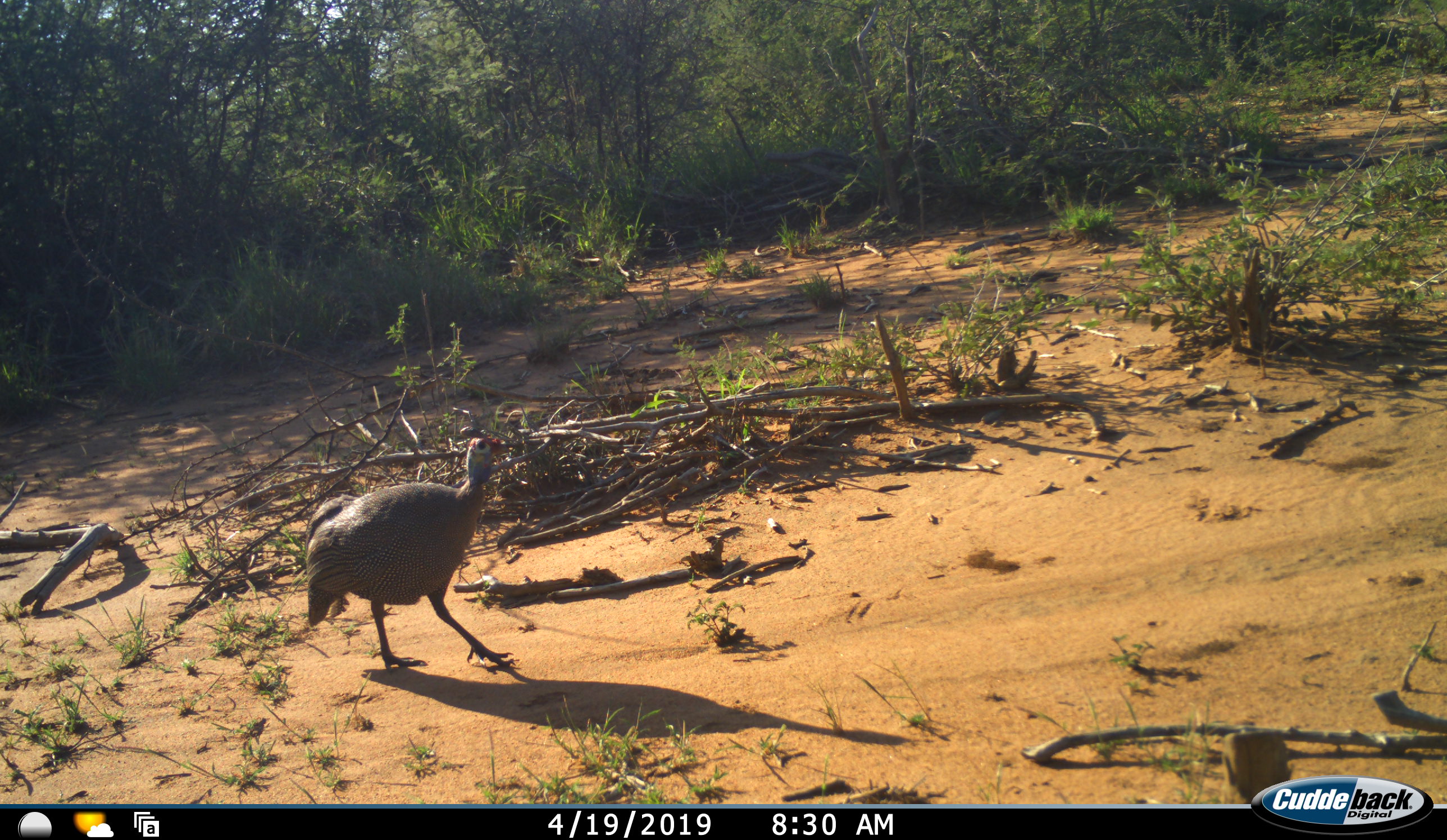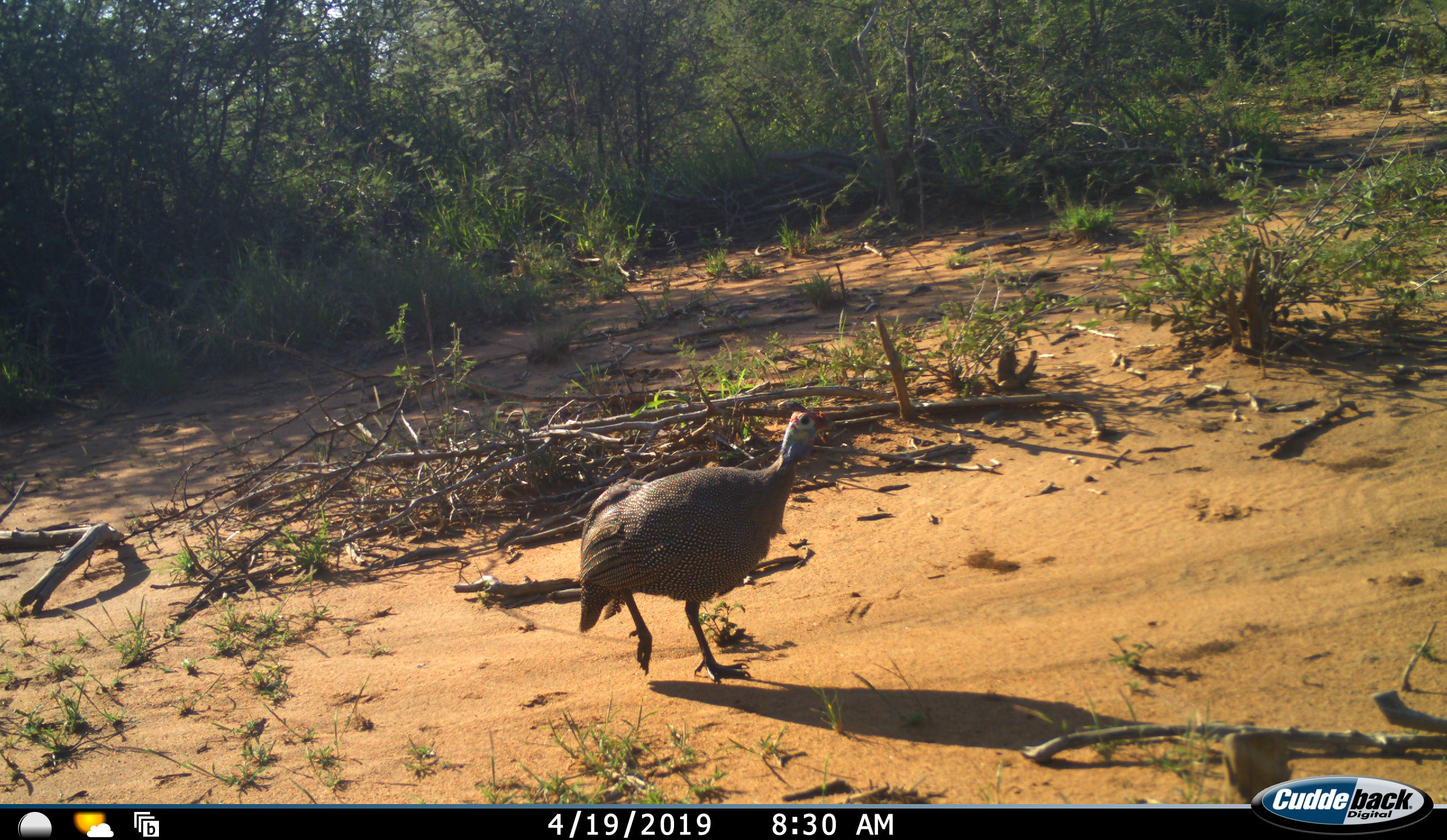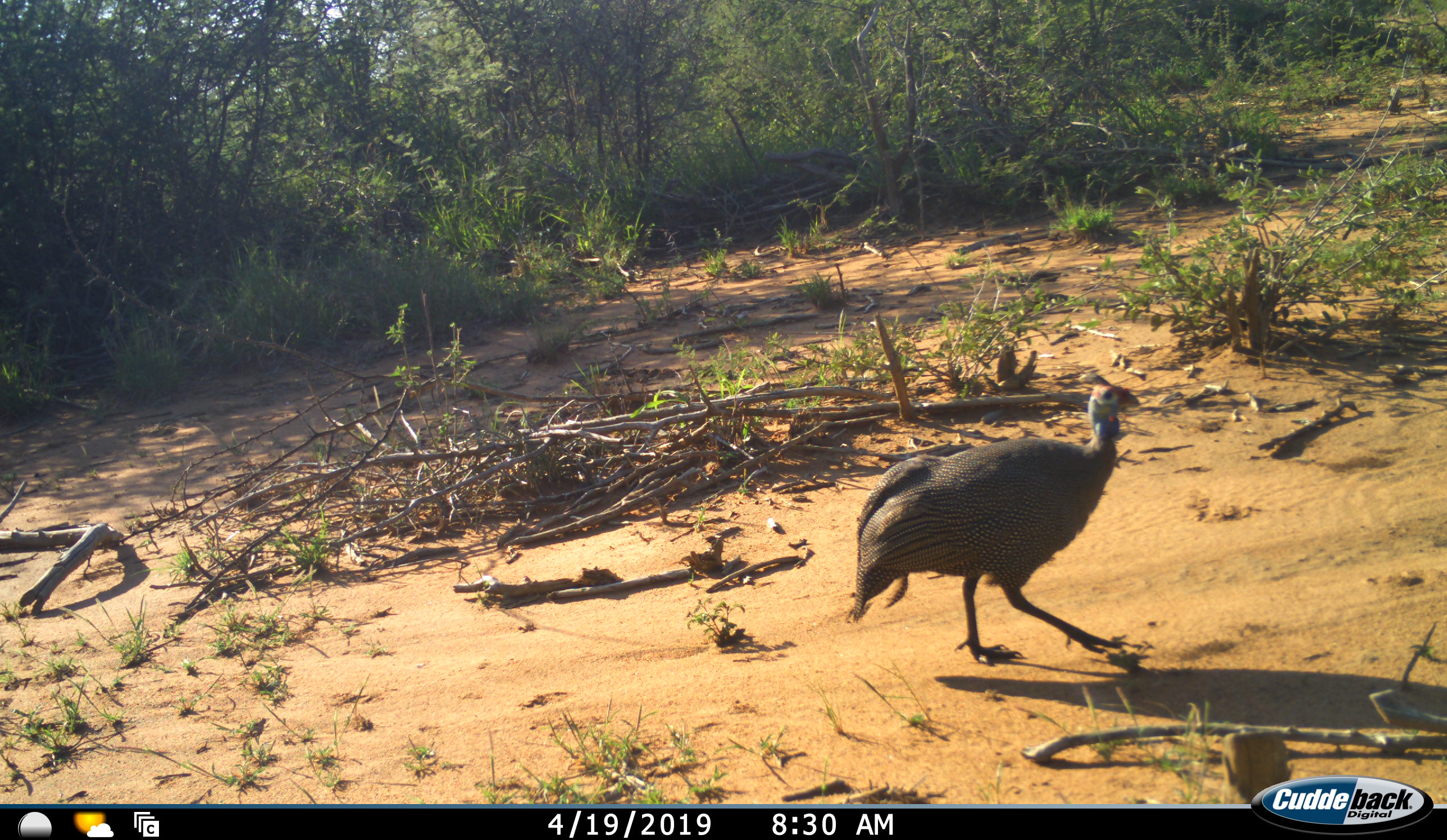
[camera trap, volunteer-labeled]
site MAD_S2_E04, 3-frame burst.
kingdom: Animalia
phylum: Chordata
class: Aves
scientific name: Aves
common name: bird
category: birdother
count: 1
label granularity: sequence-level